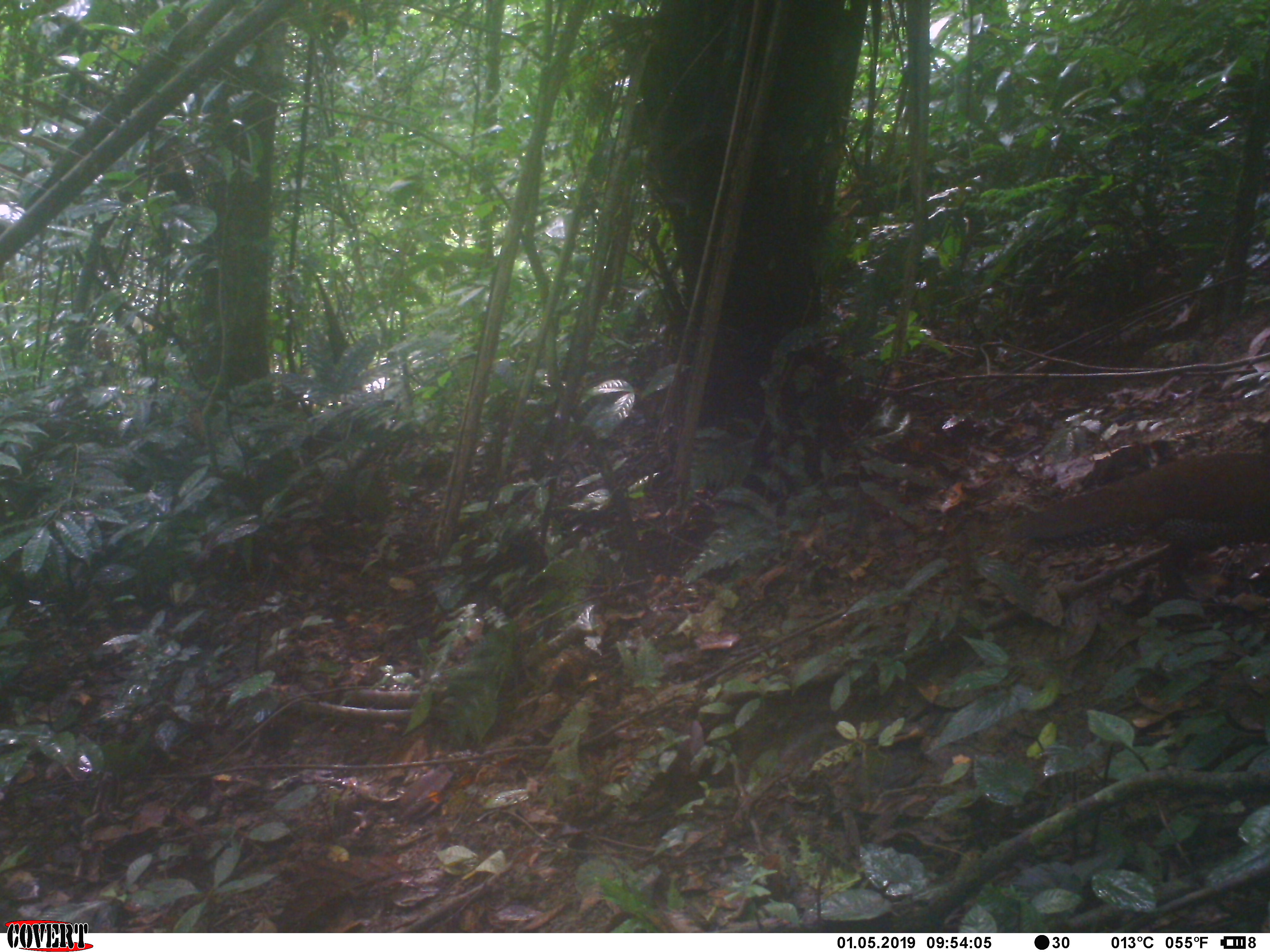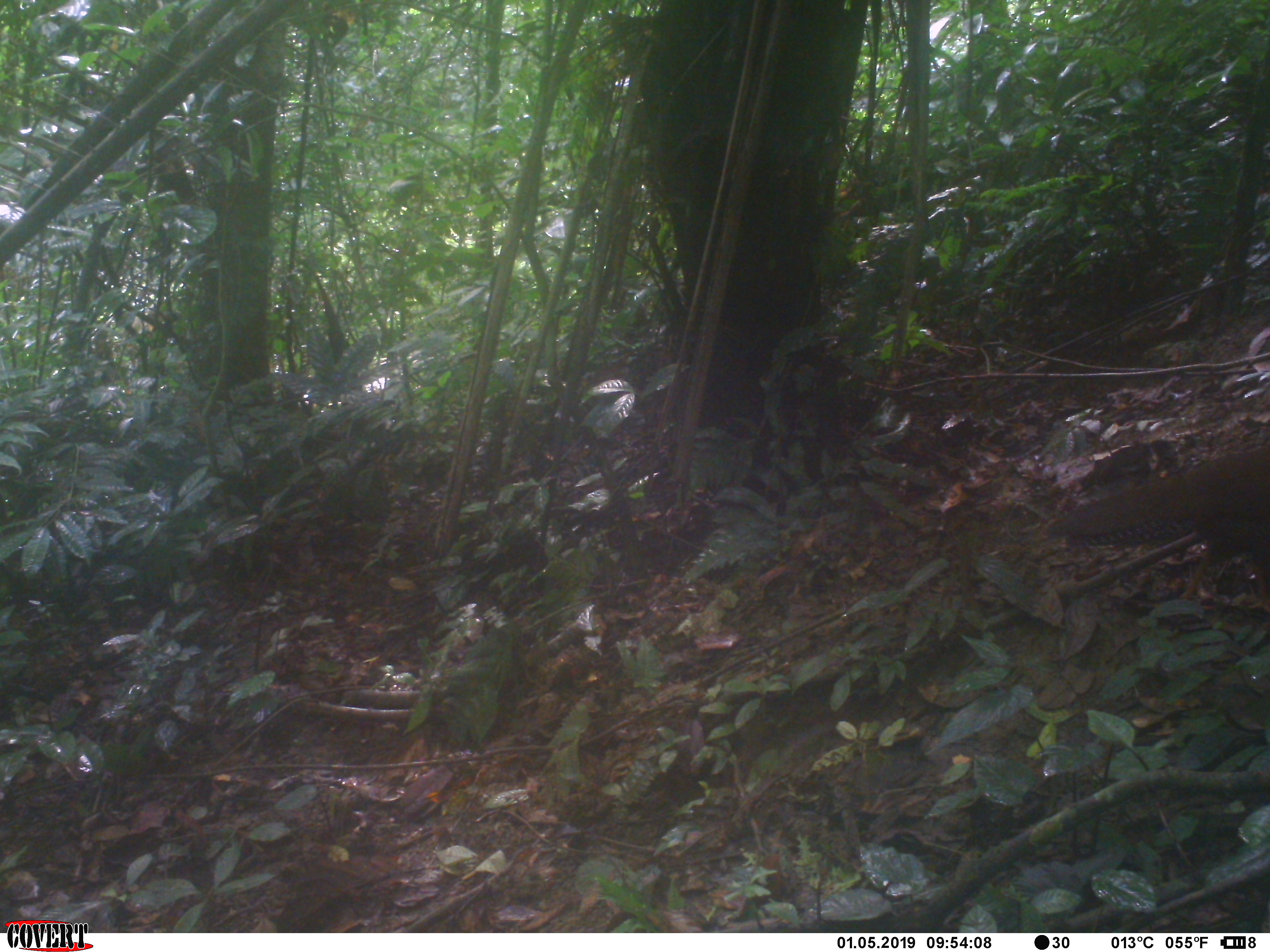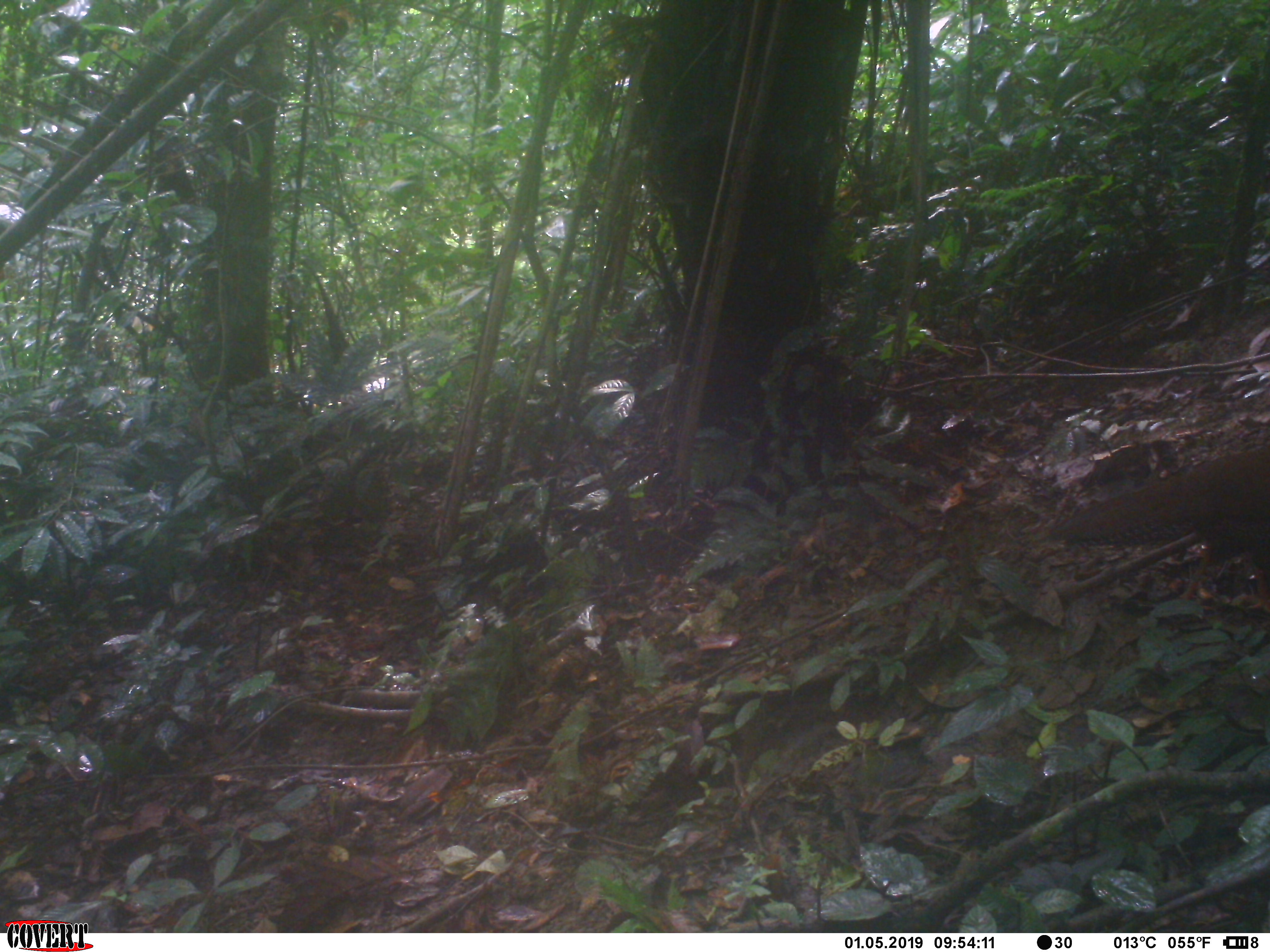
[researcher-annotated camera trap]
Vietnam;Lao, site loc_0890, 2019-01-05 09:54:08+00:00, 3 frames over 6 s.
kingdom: Animalia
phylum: Chordata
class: Aves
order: Galliformes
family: Phasianidae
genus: Lophura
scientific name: Lophura nycthemera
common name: silver pheasant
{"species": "silver pheasant (Lophura nycthemera)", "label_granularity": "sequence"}